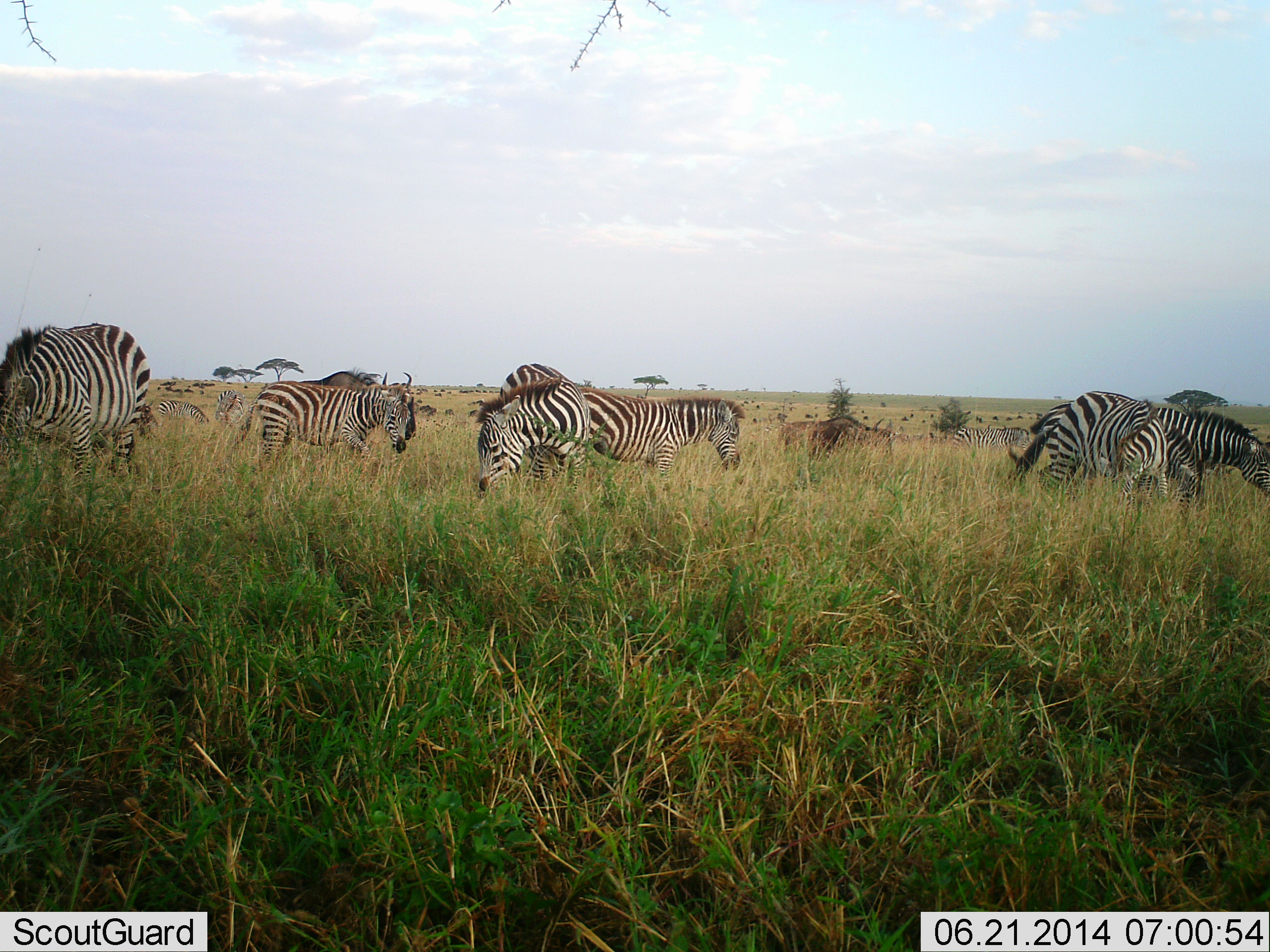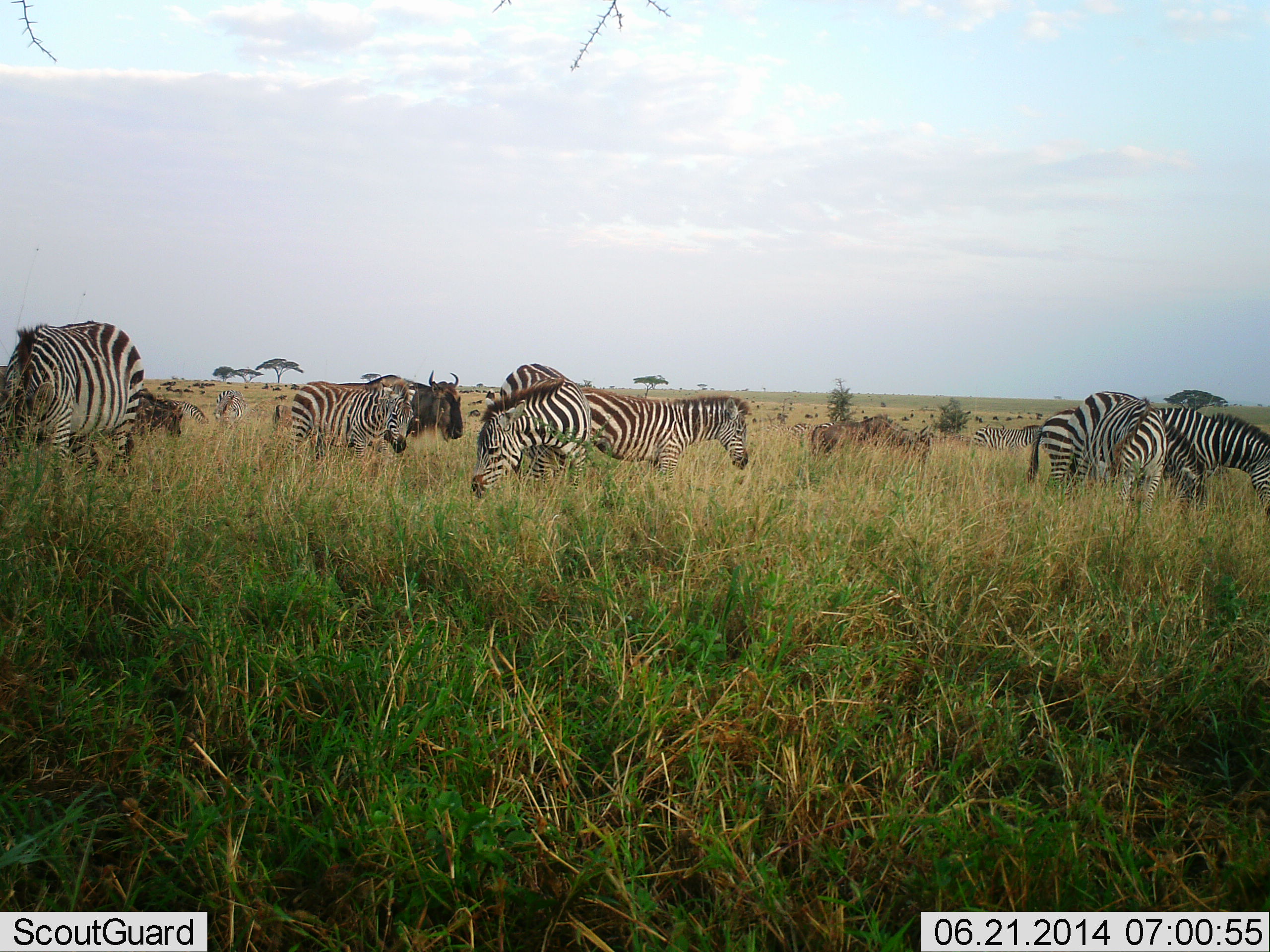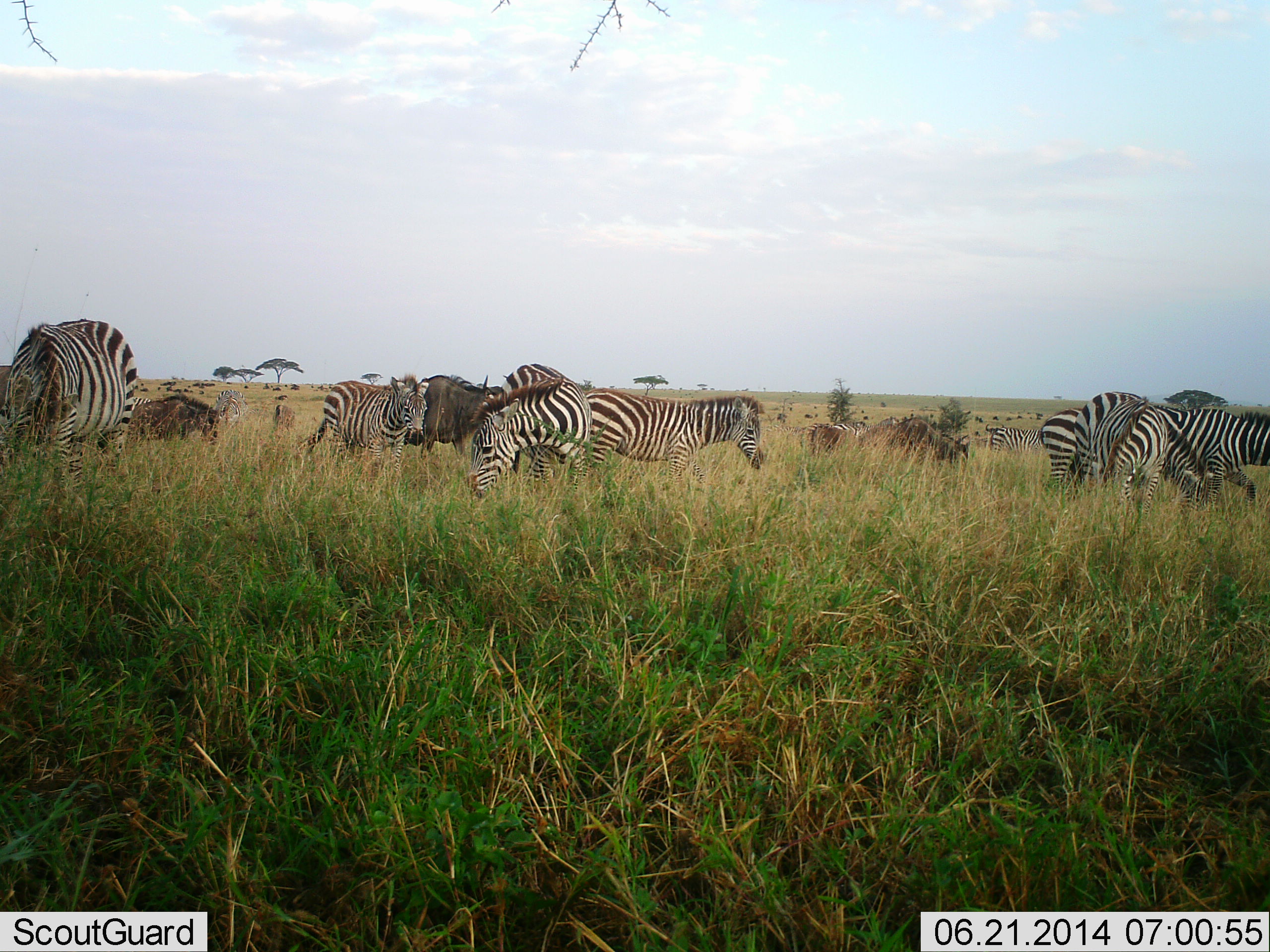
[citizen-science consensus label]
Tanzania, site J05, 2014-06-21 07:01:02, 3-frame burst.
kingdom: Animalia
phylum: Chordata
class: Mammalia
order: Artiodactyla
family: Bovidae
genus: Connochaetes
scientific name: Connochaetes taurinus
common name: blue wildebeest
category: wildebeest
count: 3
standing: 33%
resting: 0%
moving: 71%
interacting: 0%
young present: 0%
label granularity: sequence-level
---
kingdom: Animalia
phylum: Chordata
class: Mammalia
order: Perissodactyla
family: Equidae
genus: Equus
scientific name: Equus quagga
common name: plains zebra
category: zebra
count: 10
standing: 47%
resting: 0%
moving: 38%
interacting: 3%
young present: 0%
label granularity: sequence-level